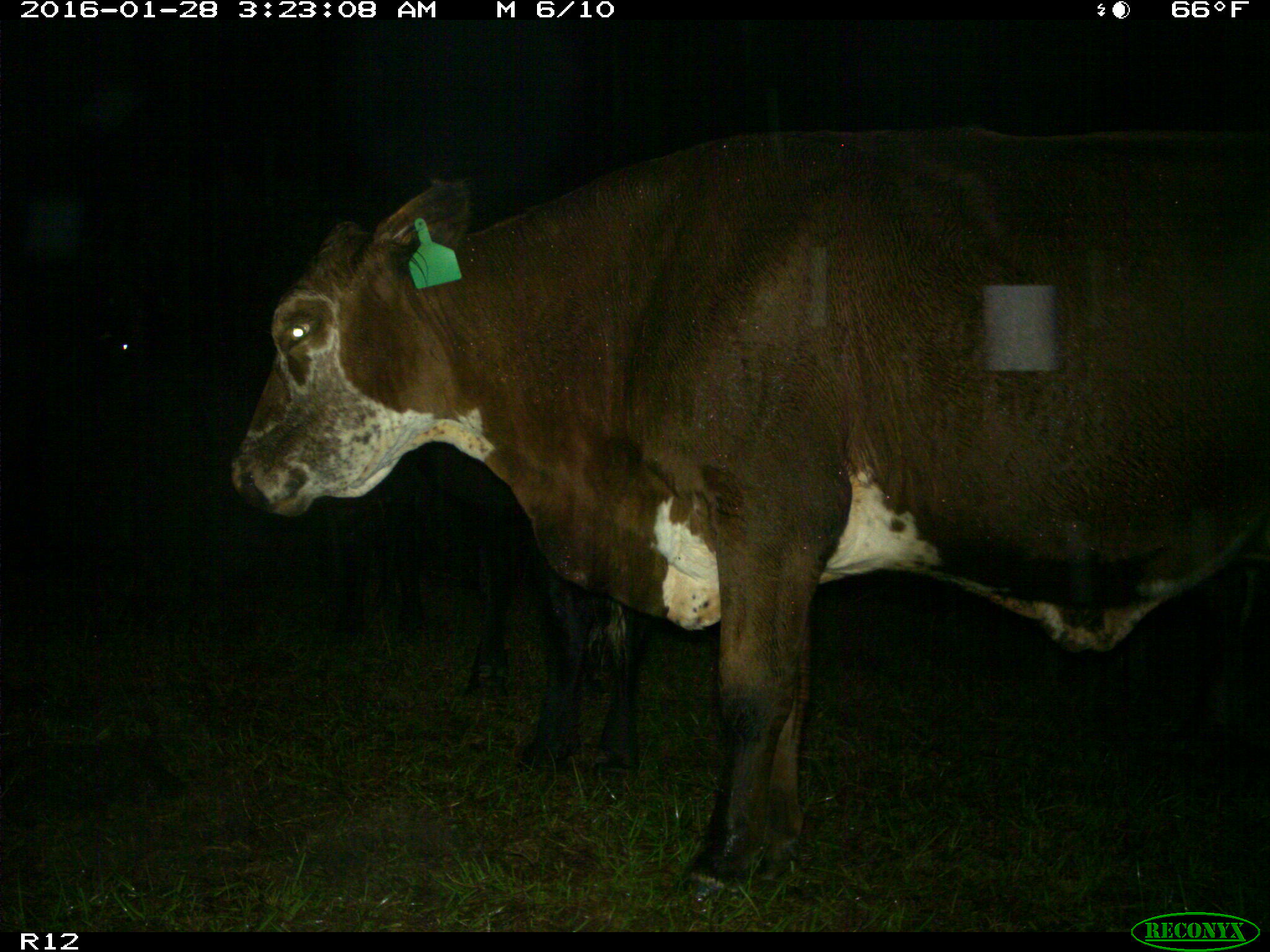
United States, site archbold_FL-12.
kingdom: Animalia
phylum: Chordata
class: Mammalia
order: Artiodactyla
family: Bovidae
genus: Bos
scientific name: Bos taurus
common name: domestic cow